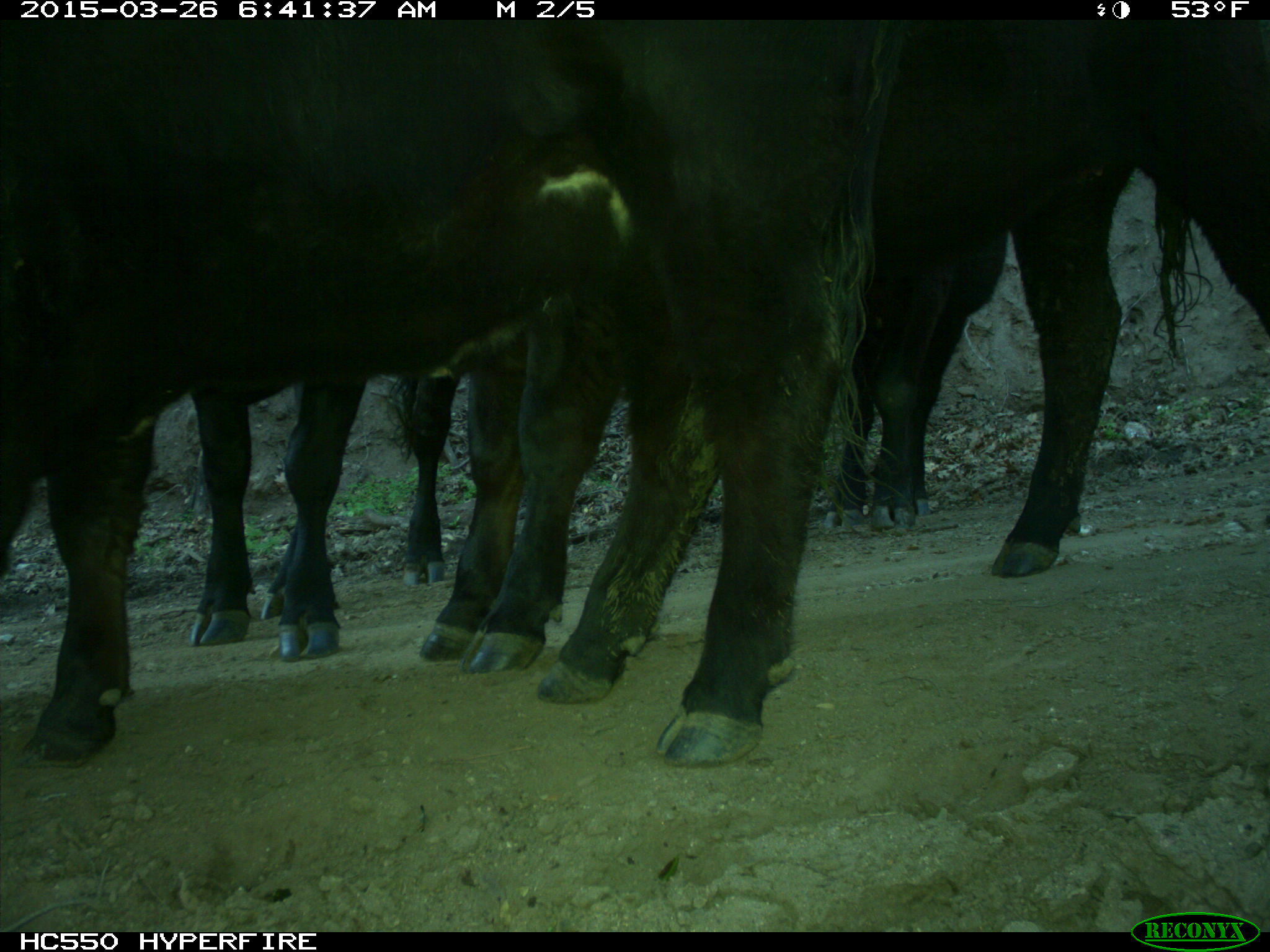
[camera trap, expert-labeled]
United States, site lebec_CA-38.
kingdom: Animalia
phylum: Chordata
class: Mammalia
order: Artiodactyla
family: Bovidae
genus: Bos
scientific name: Bos taurus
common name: domestic cow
Bos taurus (domestic cow).